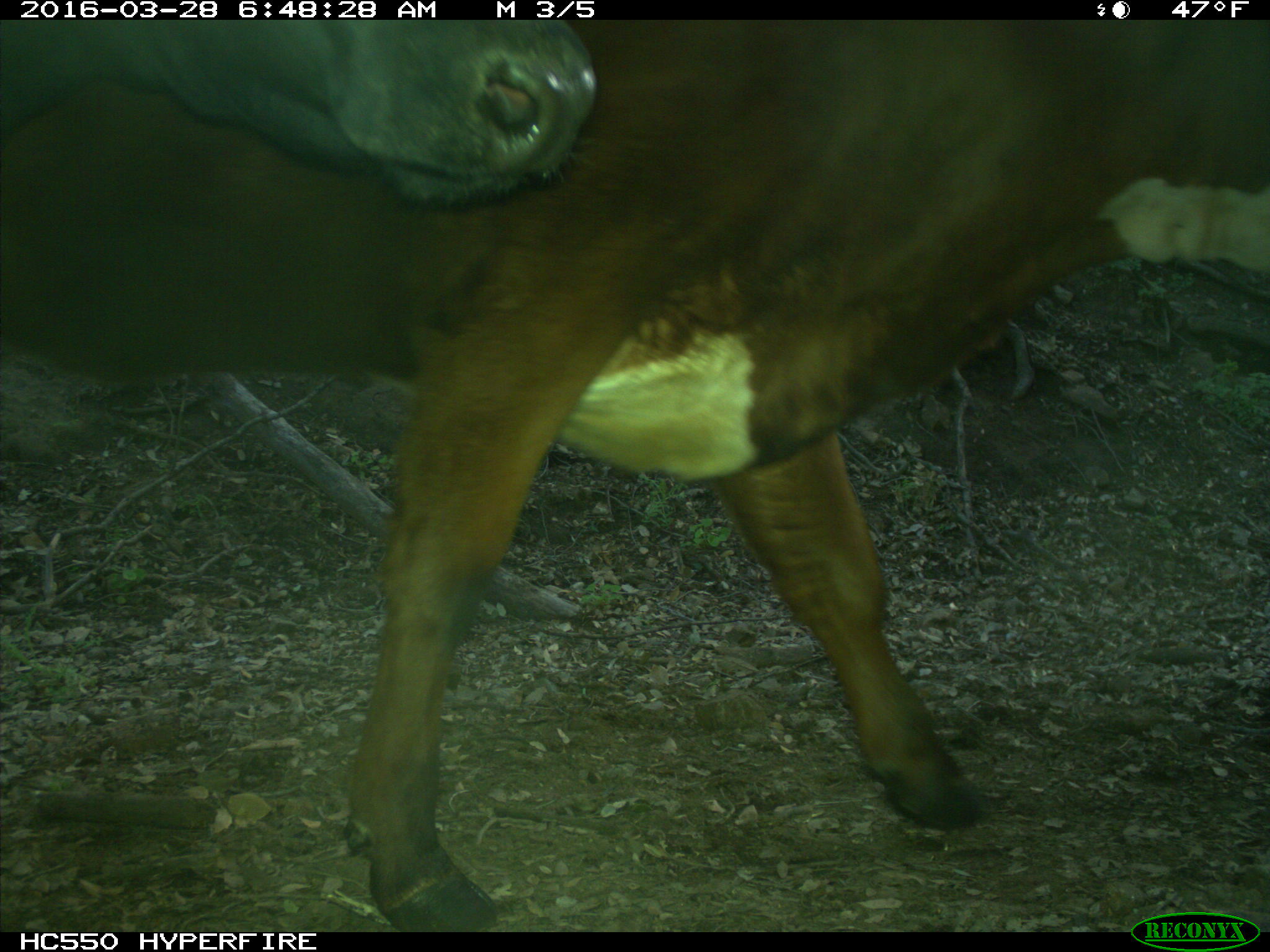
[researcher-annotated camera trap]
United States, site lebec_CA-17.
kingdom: Animalia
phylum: Chordata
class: Mammalia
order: Artiodactyla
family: Bovidae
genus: Bos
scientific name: Bos taurus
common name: domestic cow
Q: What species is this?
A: Bos taurus (domestic cow).